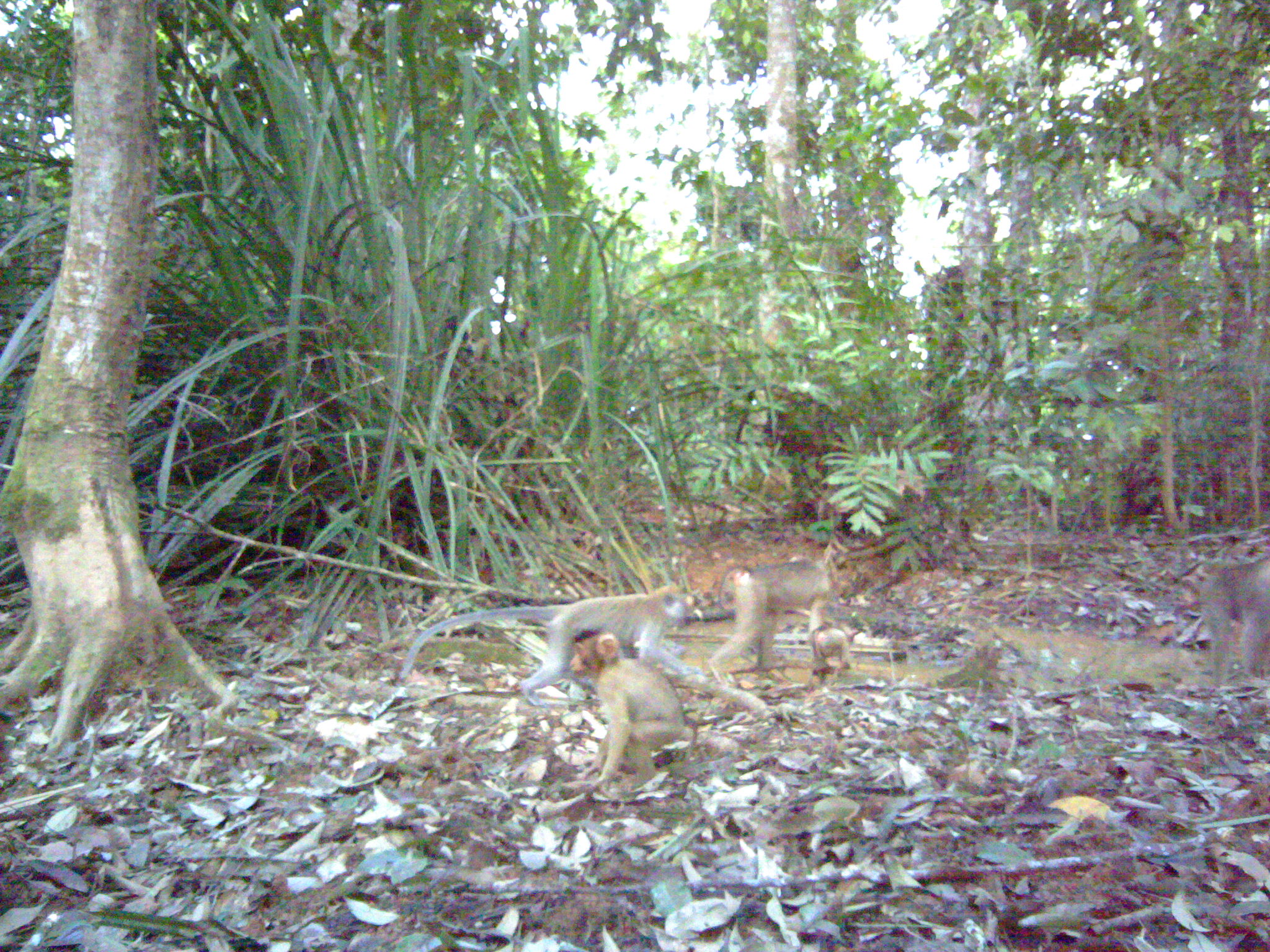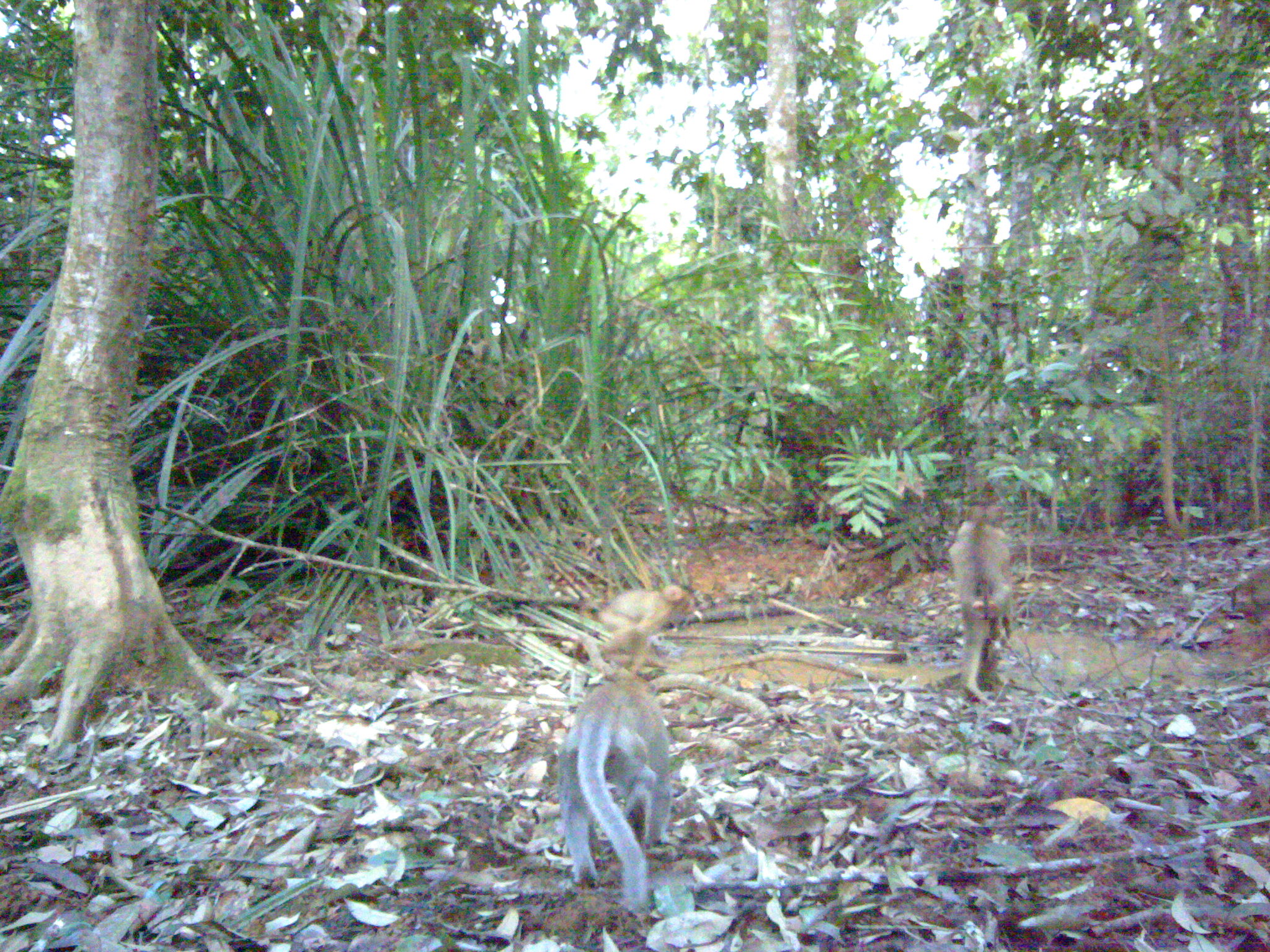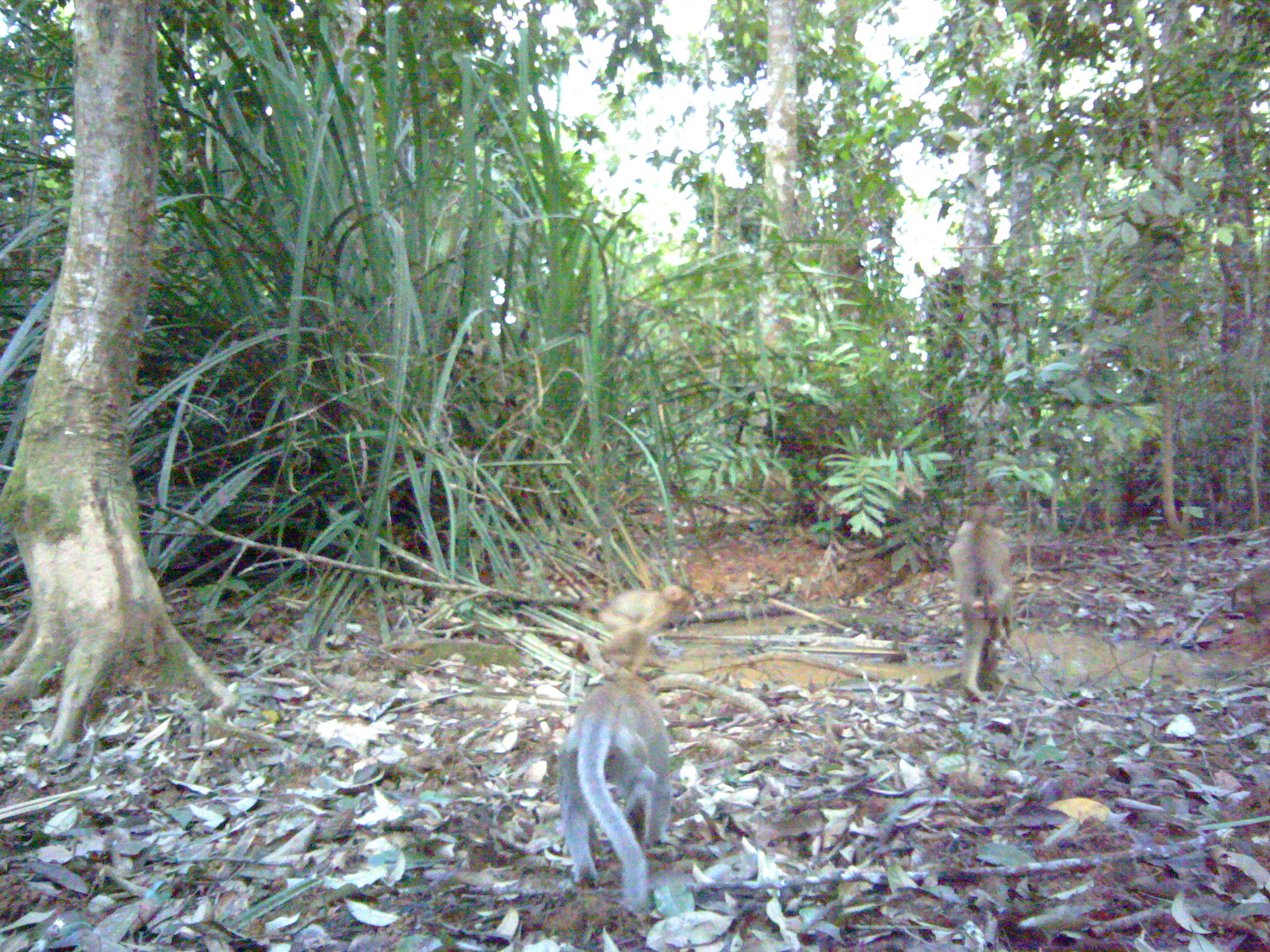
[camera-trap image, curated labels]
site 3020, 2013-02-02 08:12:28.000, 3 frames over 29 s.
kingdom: Animalia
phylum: Chordata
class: Mammalia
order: Primates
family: Cercopithecidae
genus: Macaca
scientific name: Macaca nemestrina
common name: southern pig-tailed macaque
Macaca nemestrina (southern pig-tailed macaque), count 4.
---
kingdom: Animalia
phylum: Chordata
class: Mammalia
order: Primates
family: Cercopithecidae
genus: Macaca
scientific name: Macaca fascicularis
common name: crab-eating macaque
Macaca fascicularis (crab-eating macaque), count 1.